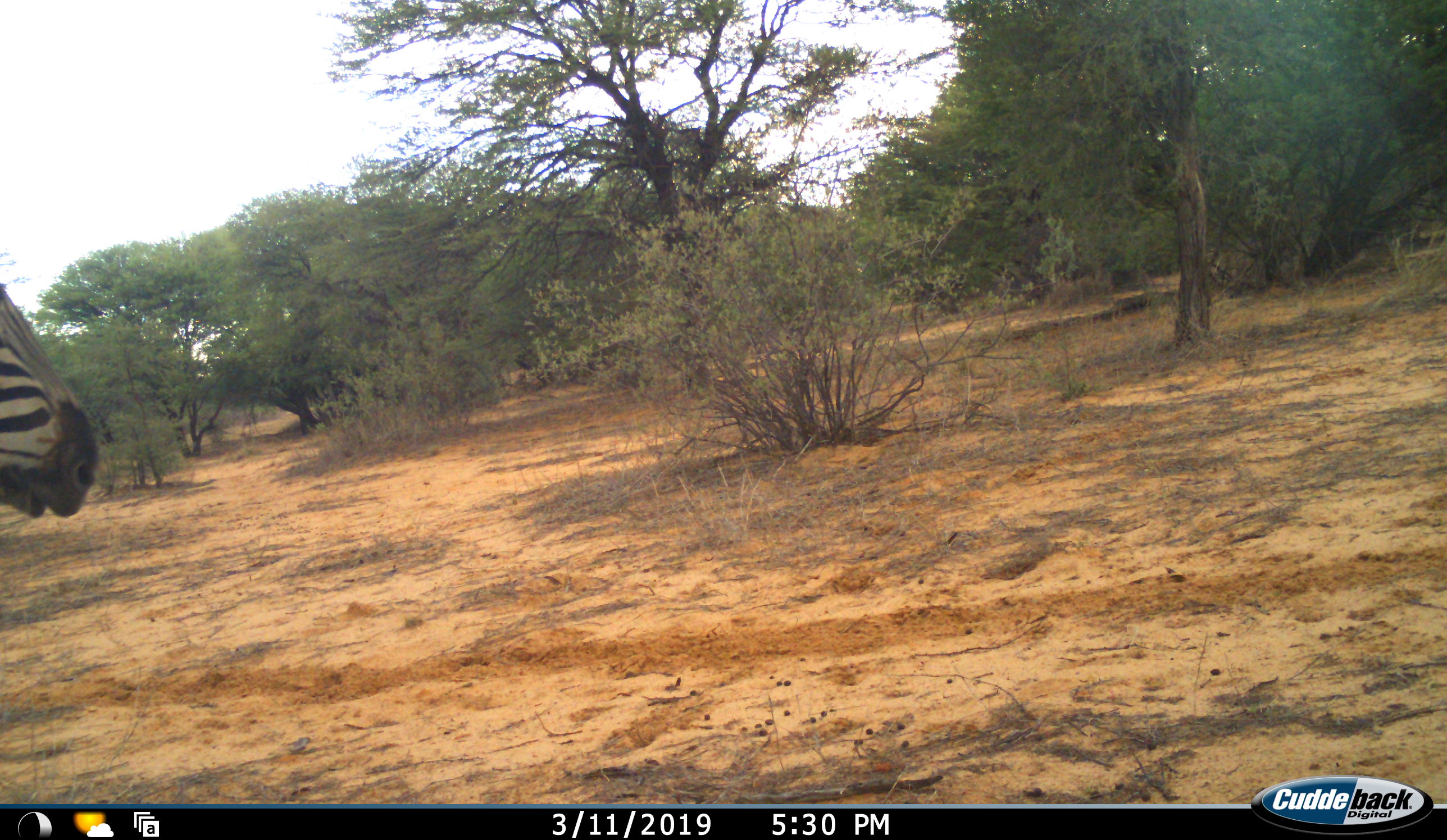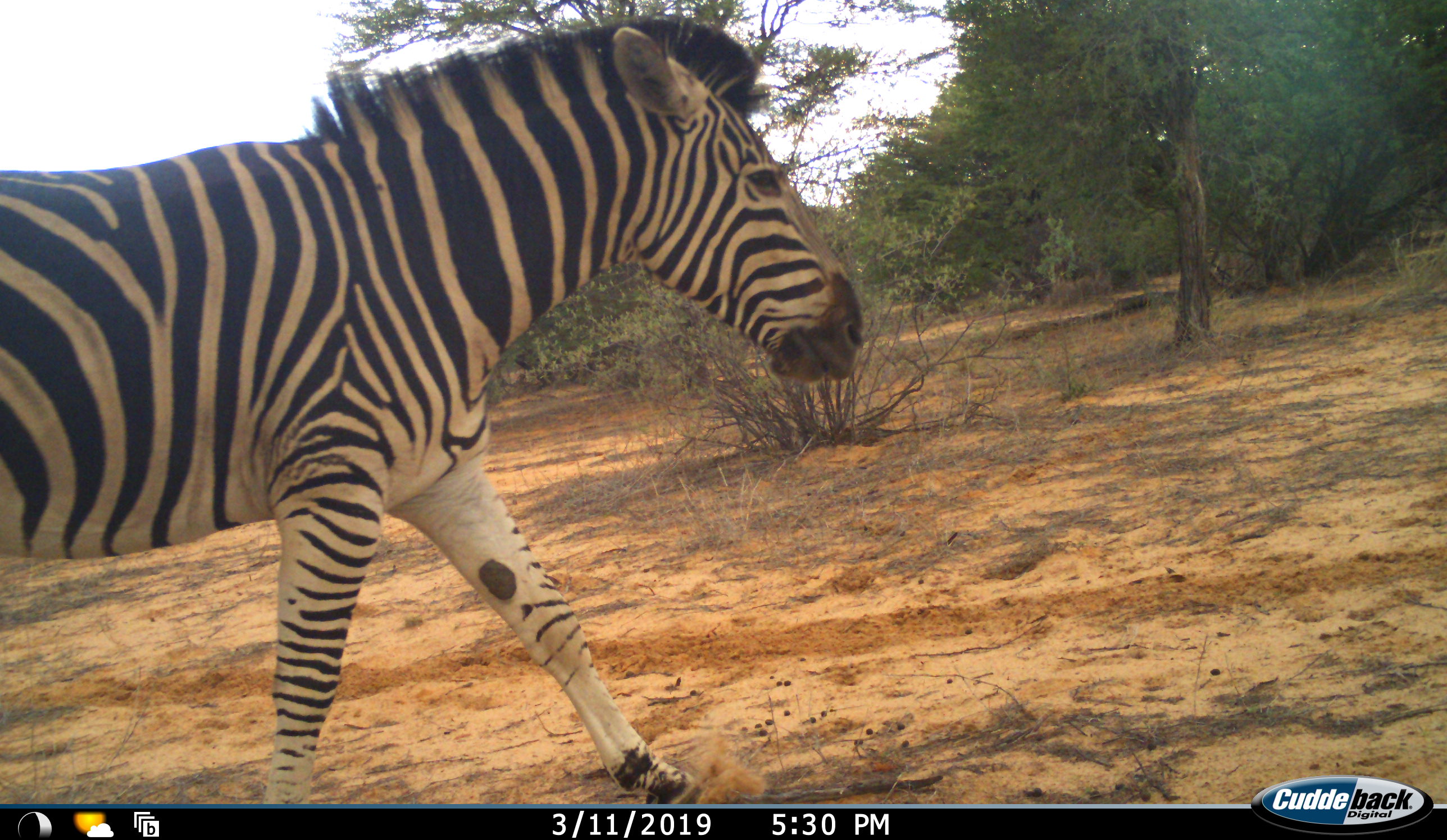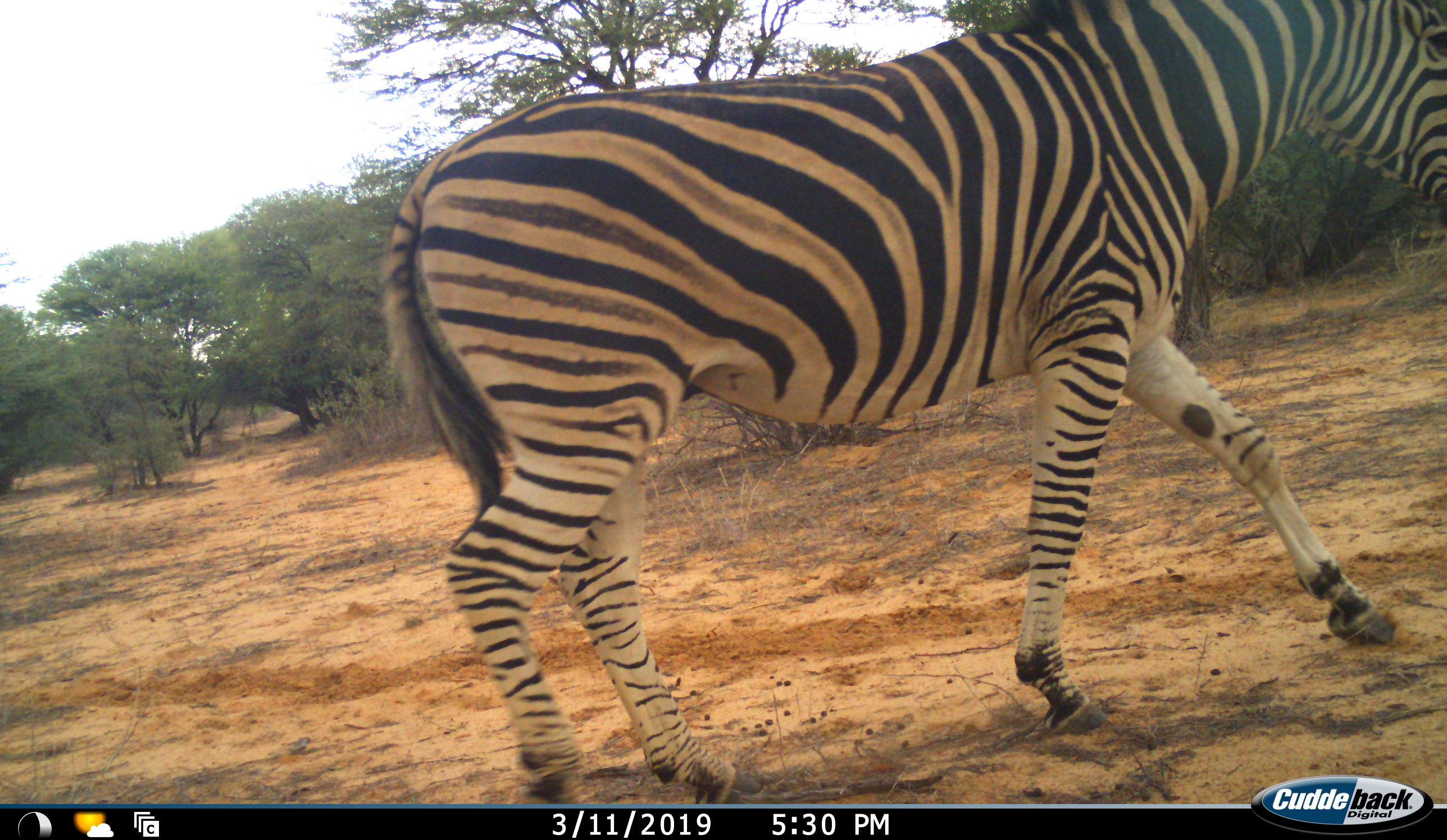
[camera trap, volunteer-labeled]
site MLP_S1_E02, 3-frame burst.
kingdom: Animalia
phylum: Chordata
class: Mammalia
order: Perissodactyla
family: Equidae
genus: Equus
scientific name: Equus quagga burchellii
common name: burchell's zebra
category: zebraburchells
Zebraburchells (burchell's zebra) (Equus quagga burchellii), count 1. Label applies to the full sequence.